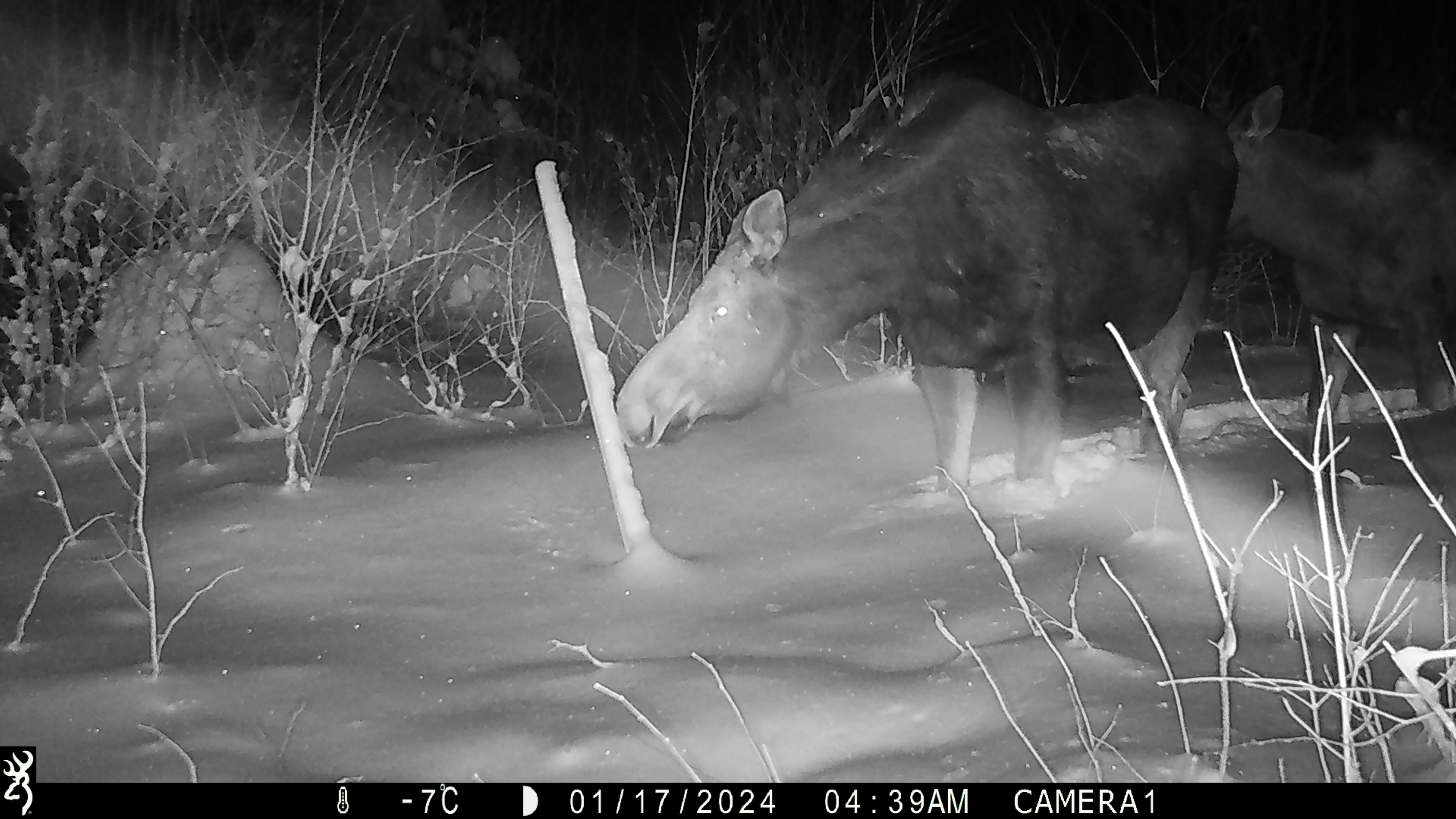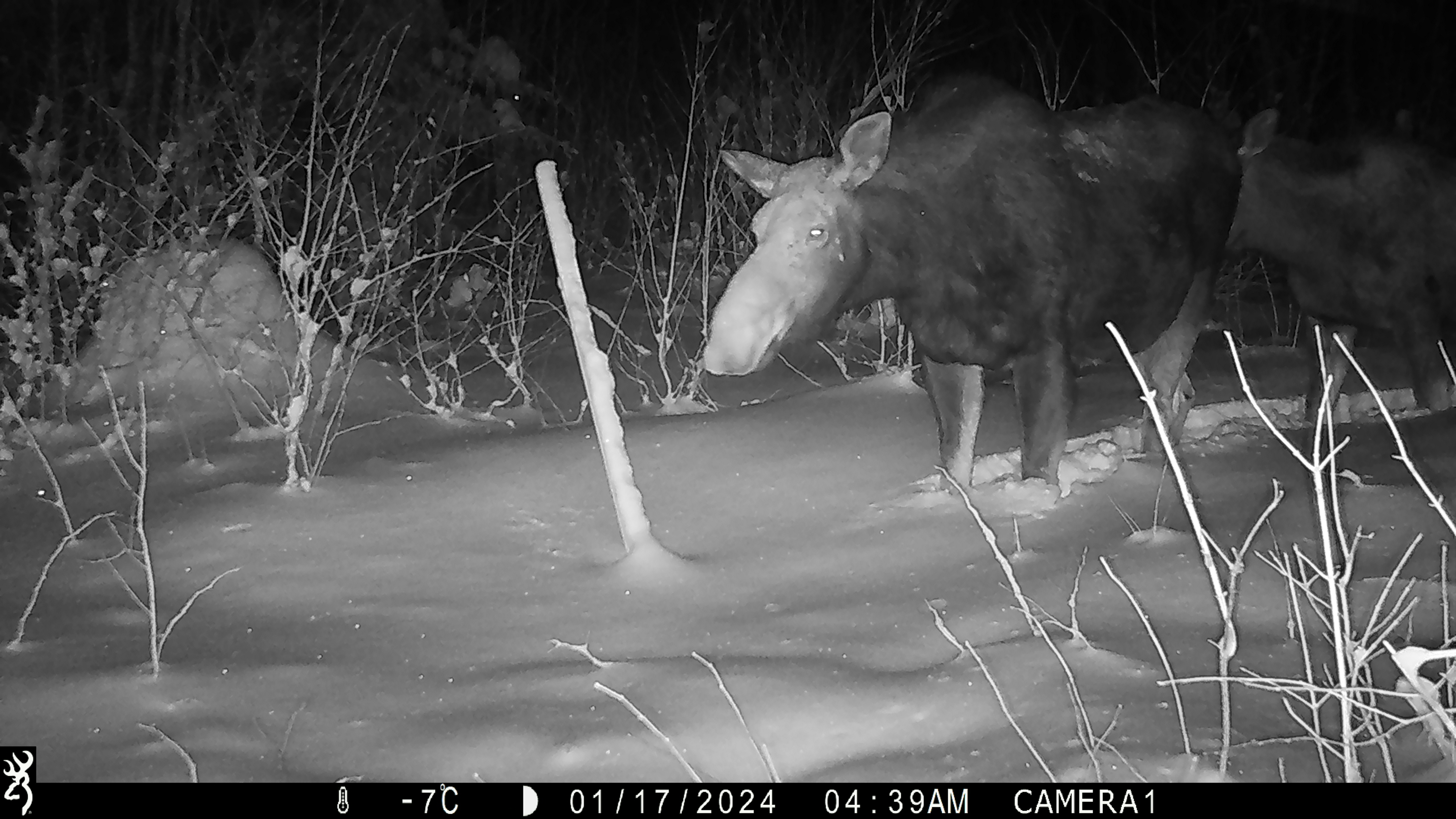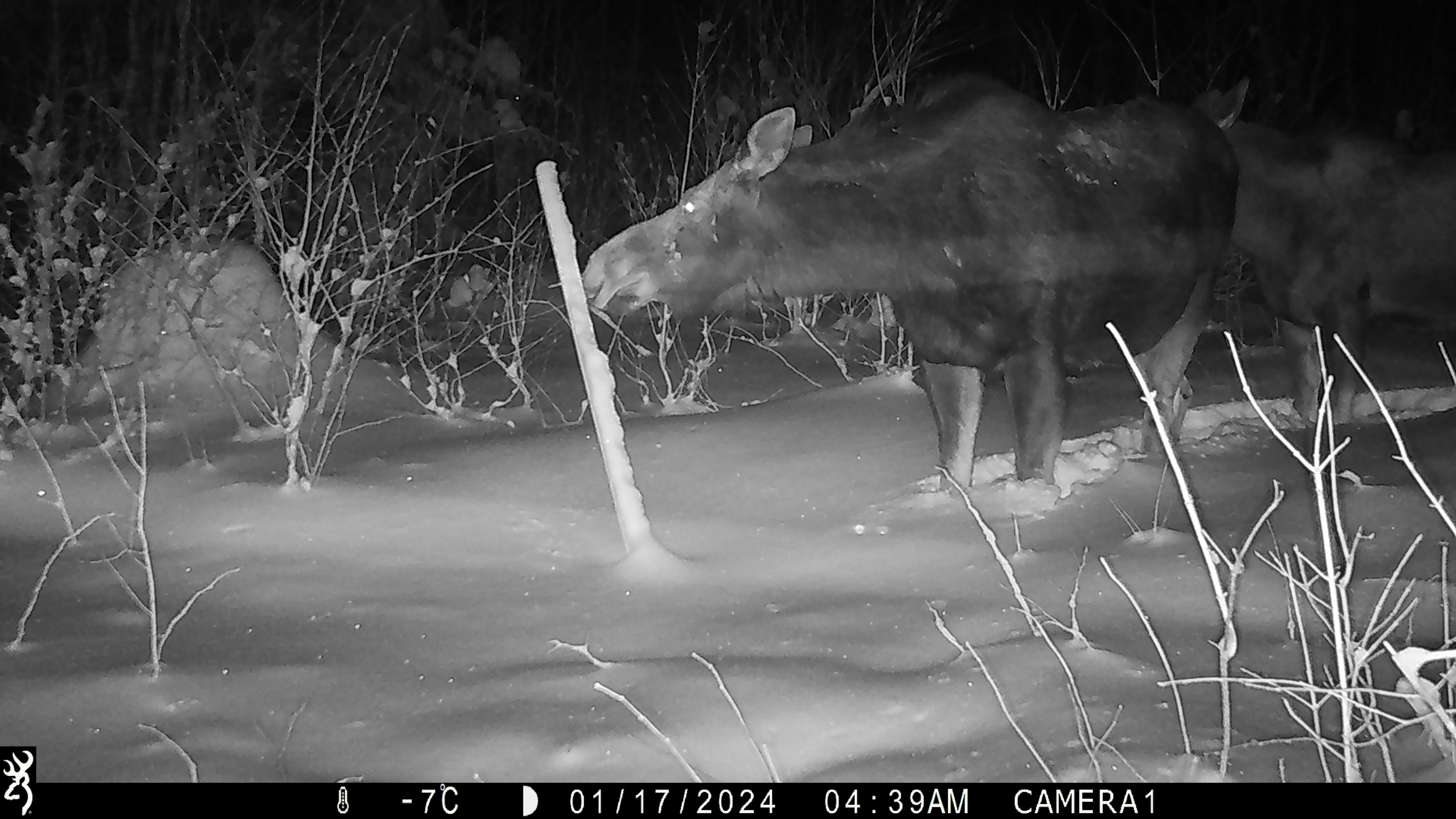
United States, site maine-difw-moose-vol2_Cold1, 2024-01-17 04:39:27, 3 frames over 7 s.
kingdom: Animalia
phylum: Chordata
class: Mammalia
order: Artiodactyla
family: Cervidae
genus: Alces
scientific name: Alces alces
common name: moose